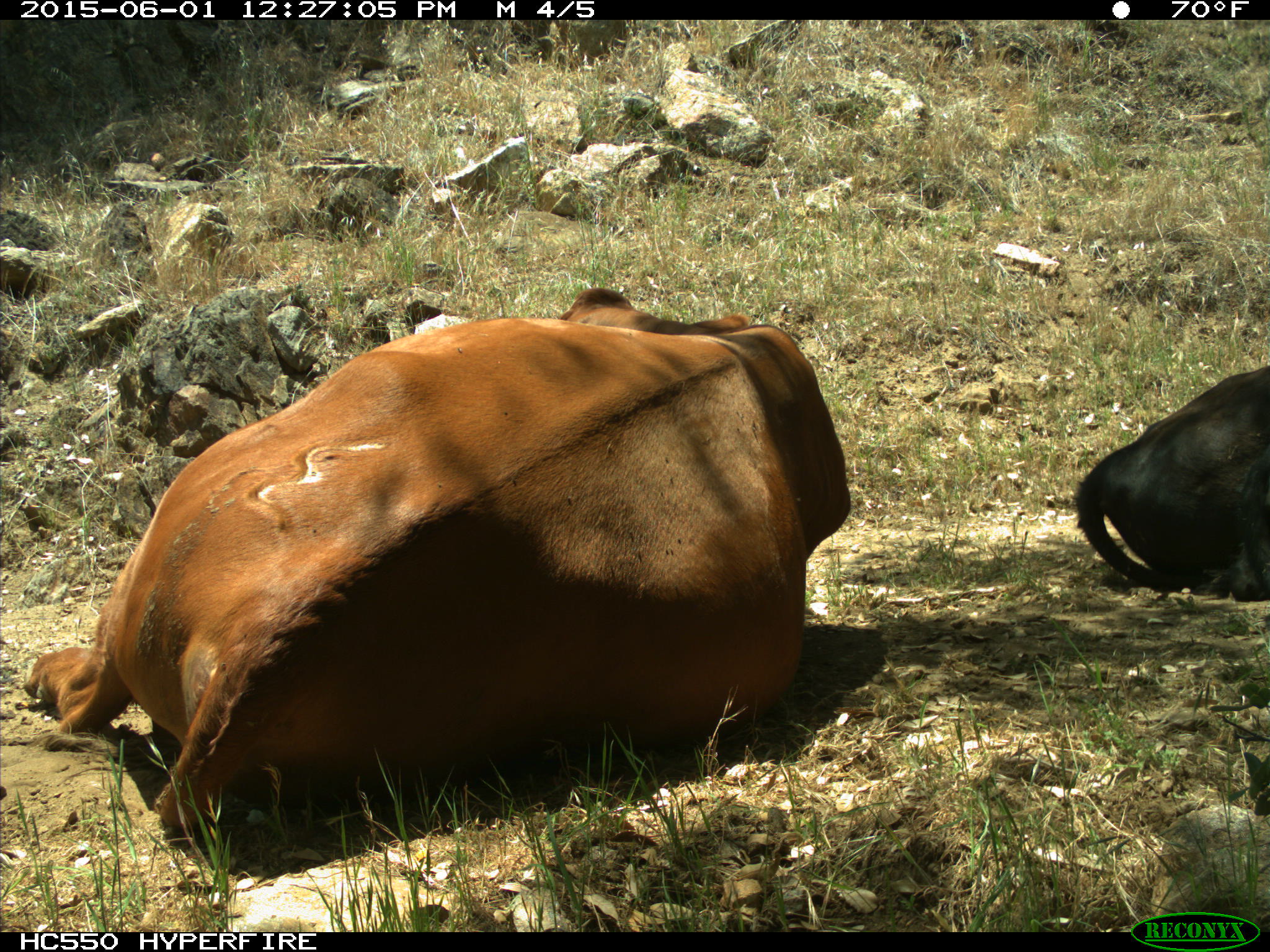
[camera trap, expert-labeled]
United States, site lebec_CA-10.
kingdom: Animalia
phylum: Chordata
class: Mammalia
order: Artiodactyla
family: Bovidae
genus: Bos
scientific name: Bos taurus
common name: domestic cow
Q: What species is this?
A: Bos taurus (domestic cow).